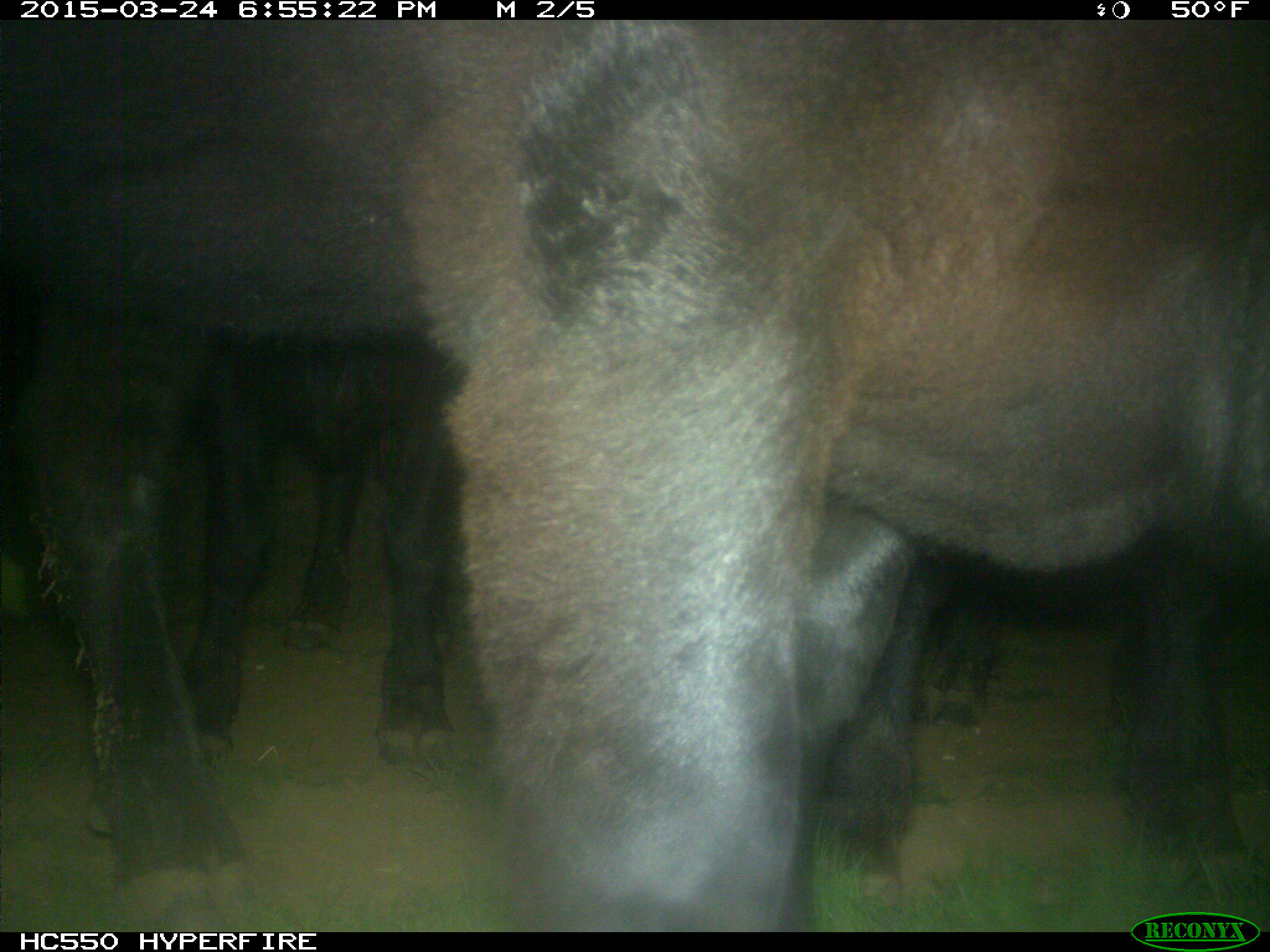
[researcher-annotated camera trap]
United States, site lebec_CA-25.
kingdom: Animalia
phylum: Chordata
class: Mammalia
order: Artiodactyla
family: Bovidae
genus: Bos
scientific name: Bos taurus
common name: domestic cow